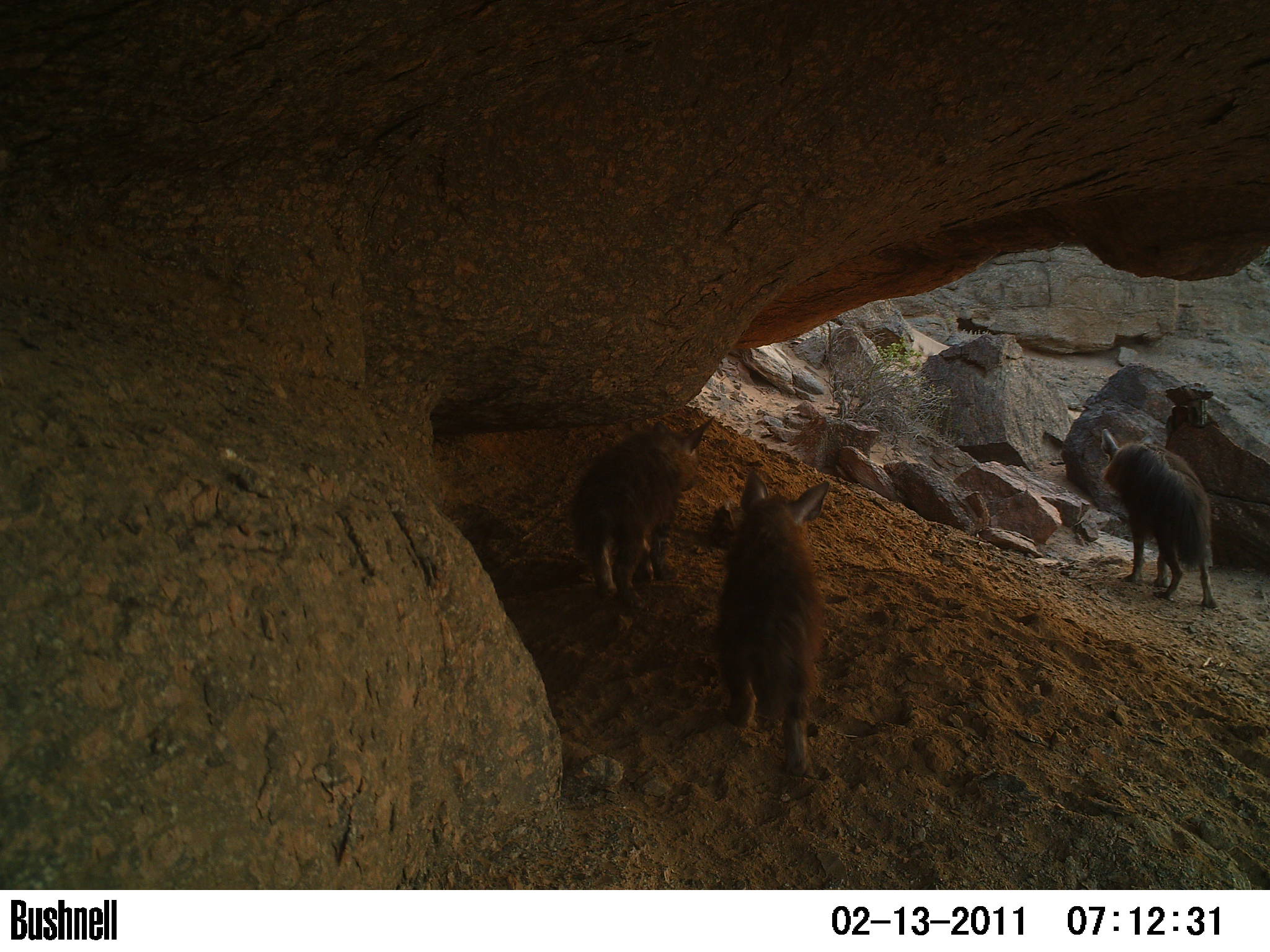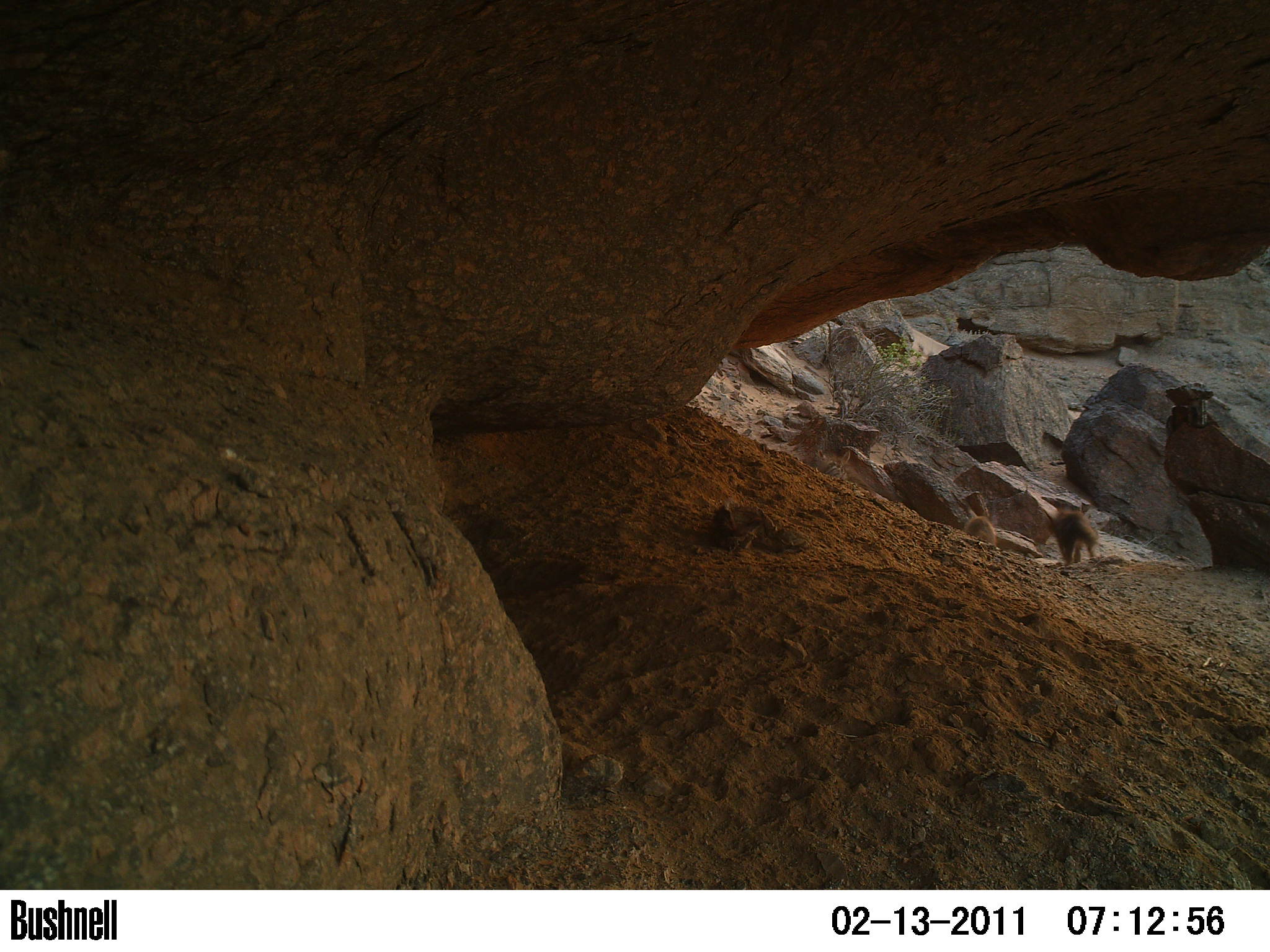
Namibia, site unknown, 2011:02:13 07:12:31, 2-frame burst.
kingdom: Animalia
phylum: Chordata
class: Mammalia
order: Carnivora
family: Hyaenidae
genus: Parahyaena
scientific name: Parahyaena brunnea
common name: brown hyena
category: hyaena brunnea